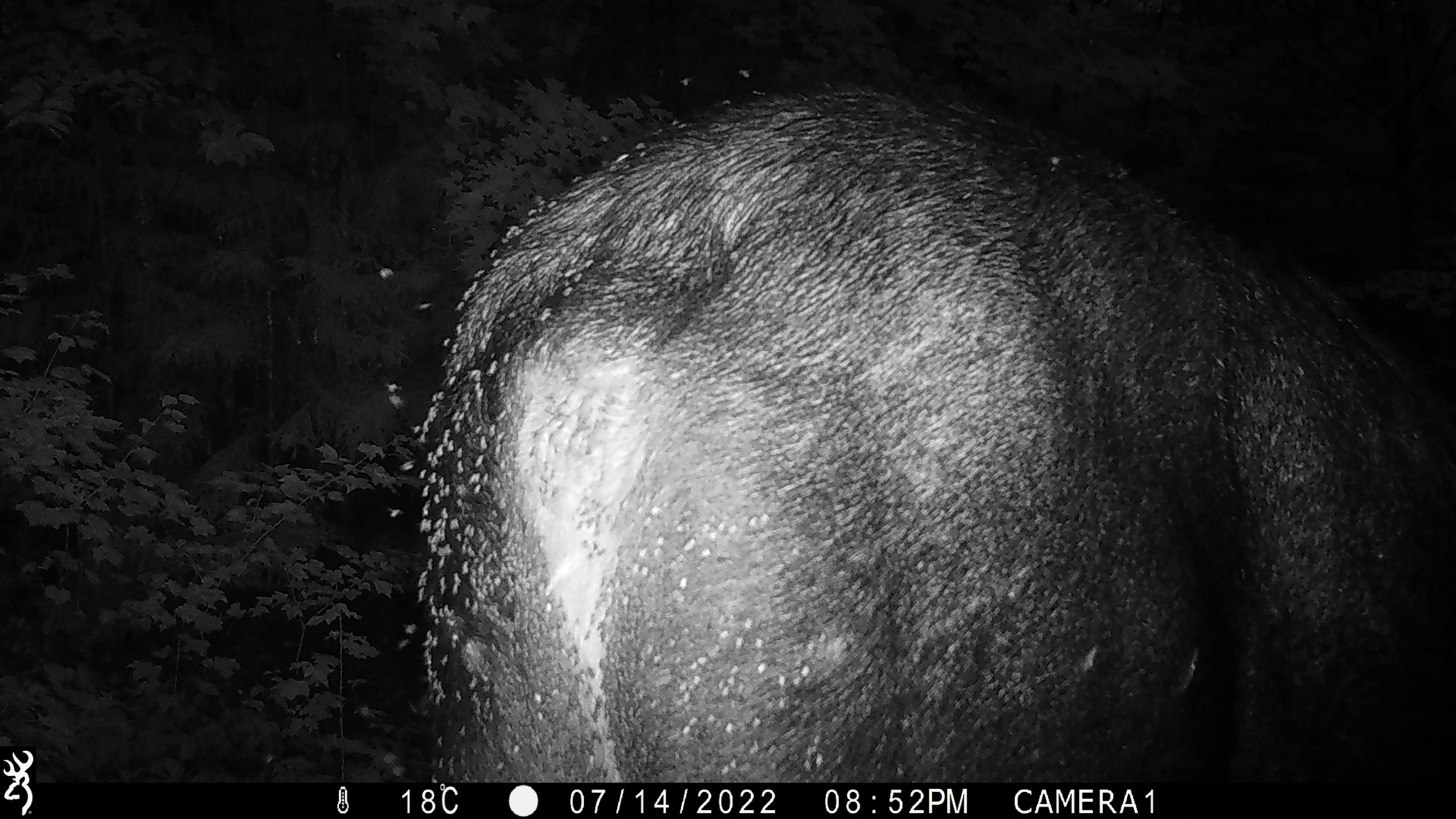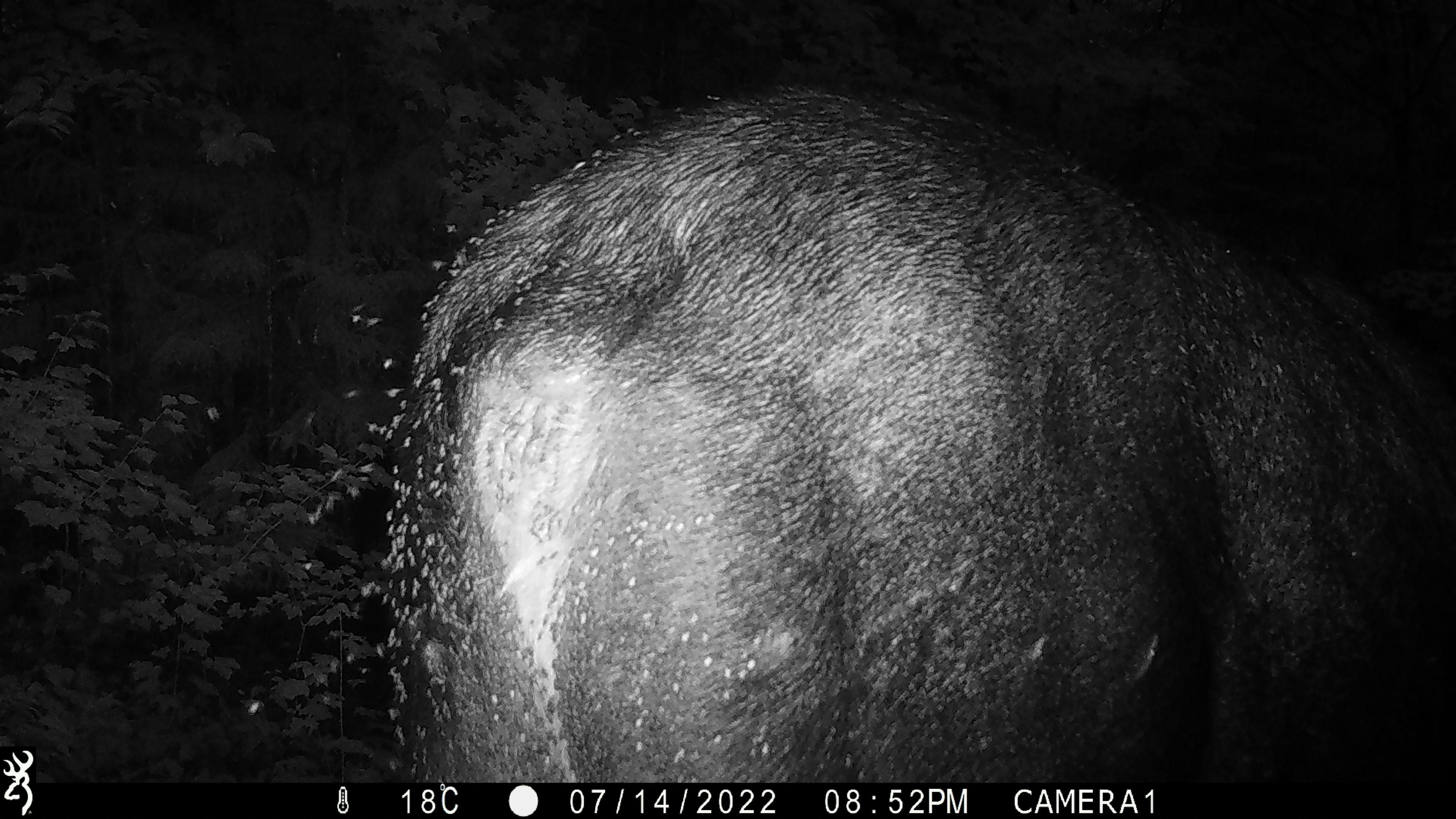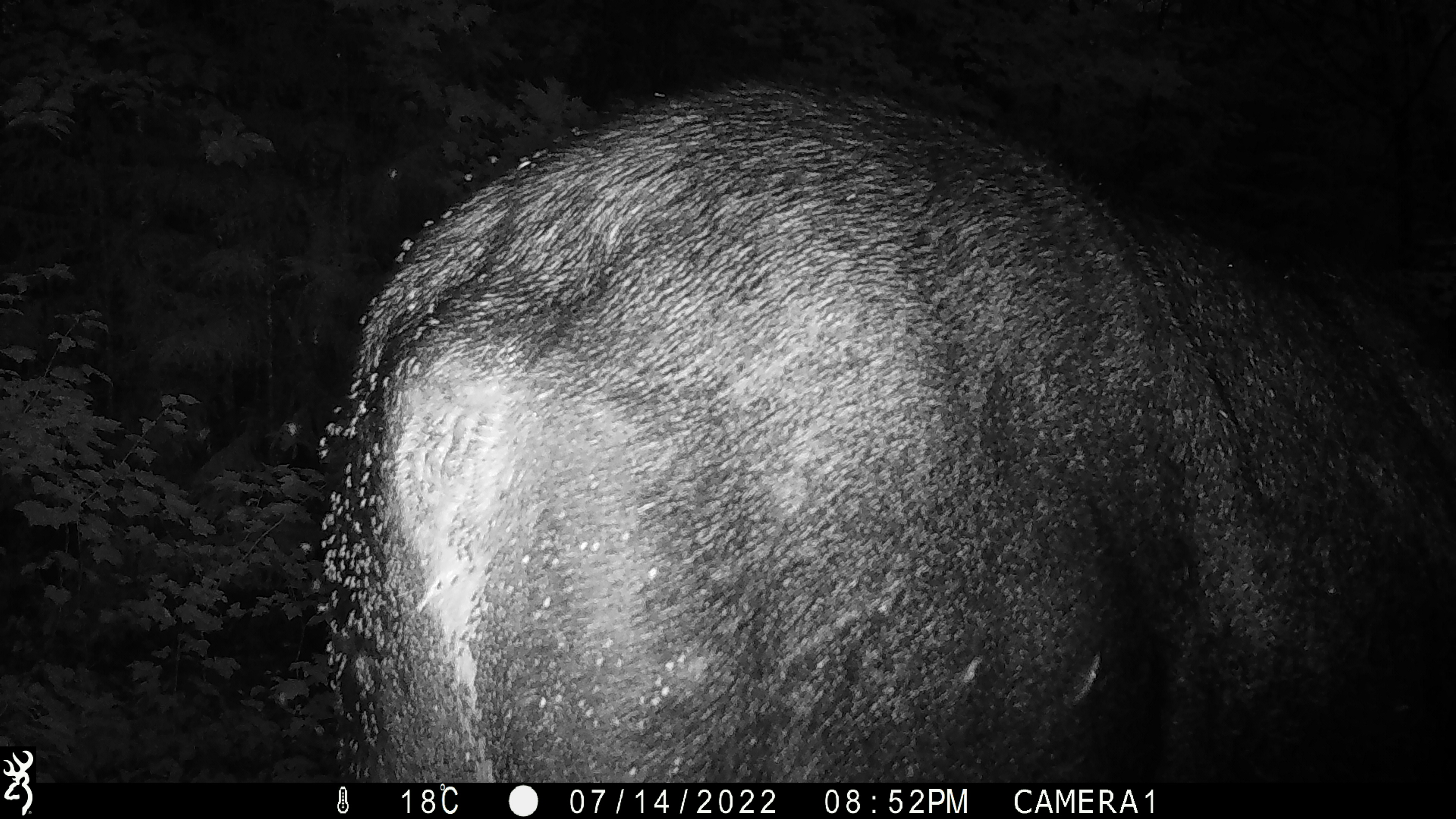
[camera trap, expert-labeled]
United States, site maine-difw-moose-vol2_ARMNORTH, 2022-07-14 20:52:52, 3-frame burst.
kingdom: Animalia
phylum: Chordata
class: Mammalia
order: Artiodactyla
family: Cervidae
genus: Alces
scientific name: Alces alces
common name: moose